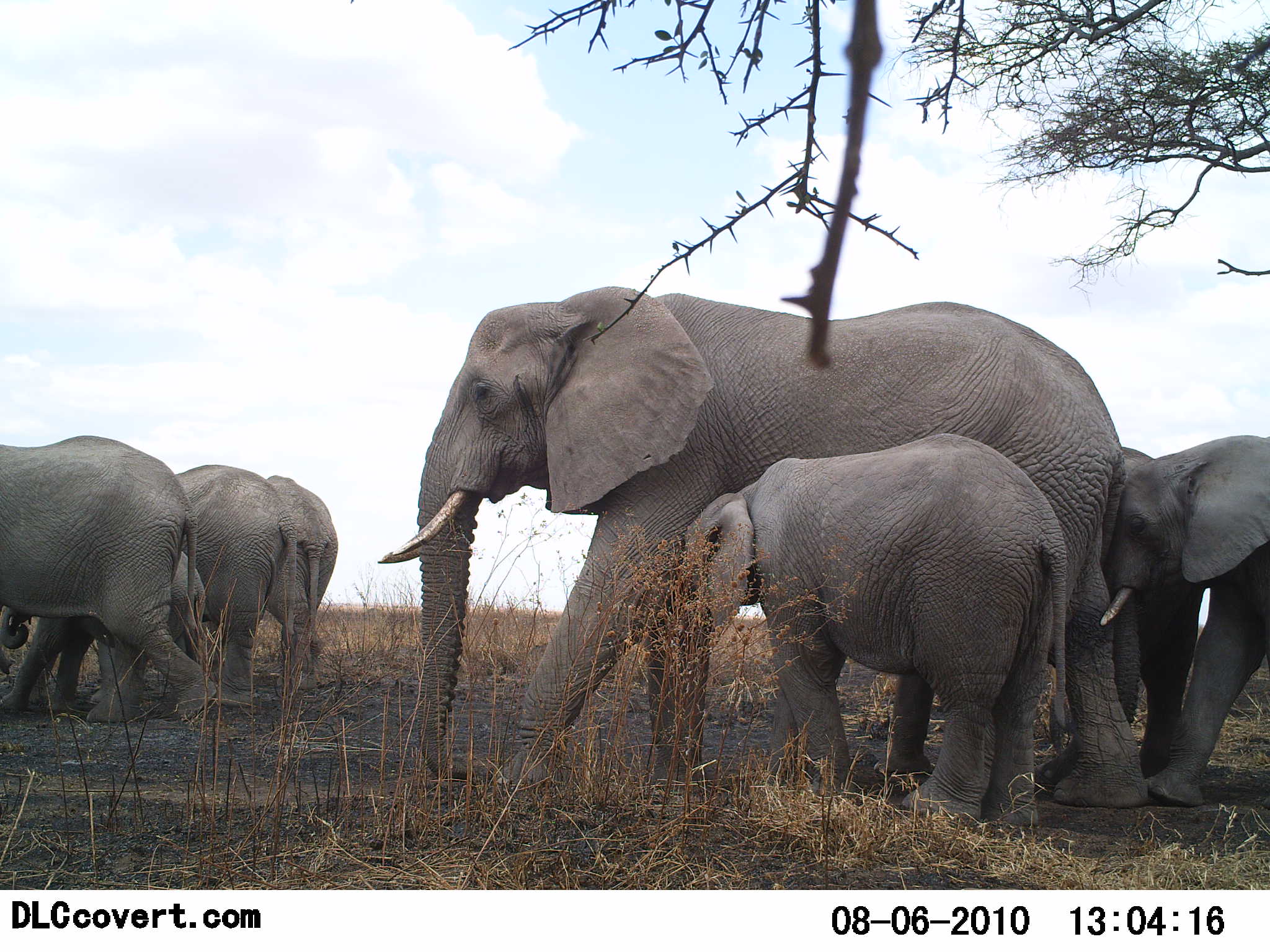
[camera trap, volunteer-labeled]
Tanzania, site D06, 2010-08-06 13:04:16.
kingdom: Animalia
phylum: Chordata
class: Mammalia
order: Proboscidea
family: Elephantidae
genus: Loxodonta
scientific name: Loxodonta africana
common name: african bush elephant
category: elephant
Elephant (african bush elephant) (Loxodonta africana), count 7. Behavior (volunteer vote fractions): standing 36%, resting 0%, moving 71%, interacting 21%. Young present (vote fraction): 86%. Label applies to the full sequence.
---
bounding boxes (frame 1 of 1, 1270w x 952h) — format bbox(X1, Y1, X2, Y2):
animal: bbox(384, 287, 1161, 812); bbox(675, 431, 1078, 832); bbox(1097, 436, 1270, 808); bbox(0, 434, 220, 726); bbox(0, 545, 217, 712); bbox(168, 465, 298, 711); bbox(231, 473, 338, 694)